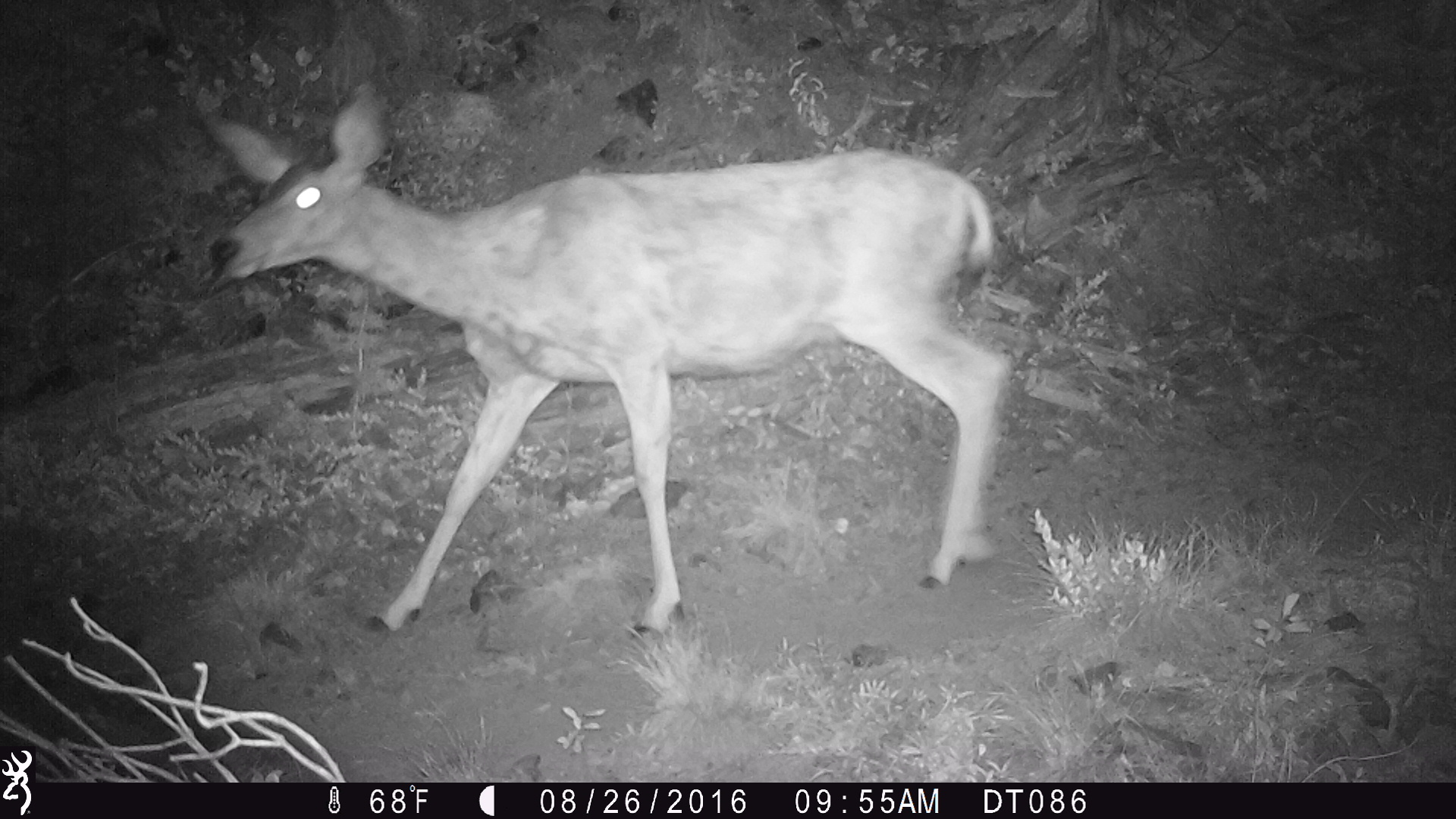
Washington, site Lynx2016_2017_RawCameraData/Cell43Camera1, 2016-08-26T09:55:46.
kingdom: Animalia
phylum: Chordata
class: Mammalia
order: Artiodactyla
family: Cervidae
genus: Odocoileus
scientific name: Odocoileus hemionus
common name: mule deer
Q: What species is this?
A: Odocoileus hemionus (mule deer).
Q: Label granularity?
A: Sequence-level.